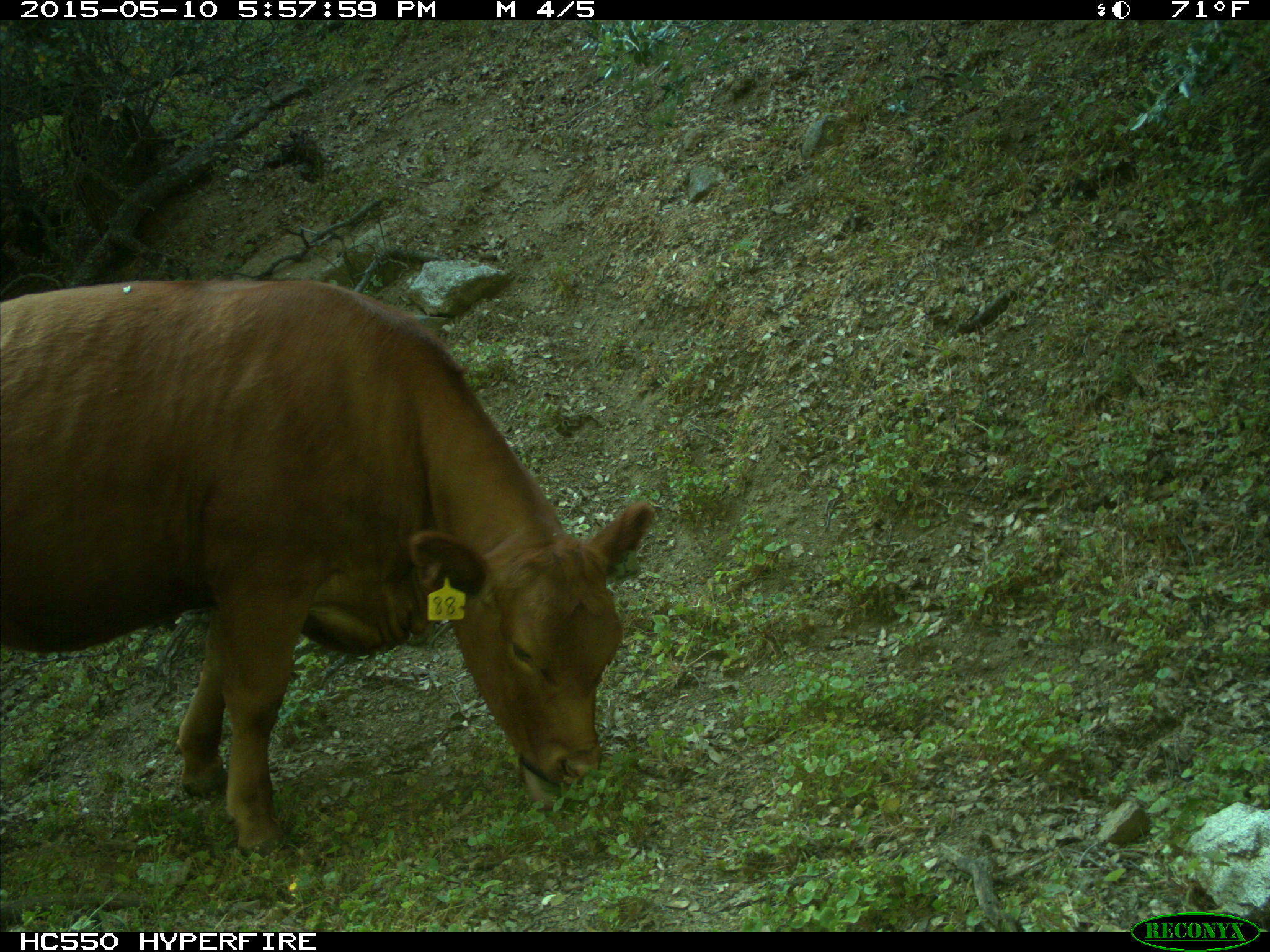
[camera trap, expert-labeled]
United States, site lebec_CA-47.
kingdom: Animalia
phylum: Chordata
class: Mammalia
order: Artiodactyla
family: Bovidae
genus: Bos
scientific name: Bos taurus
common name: domestic cow